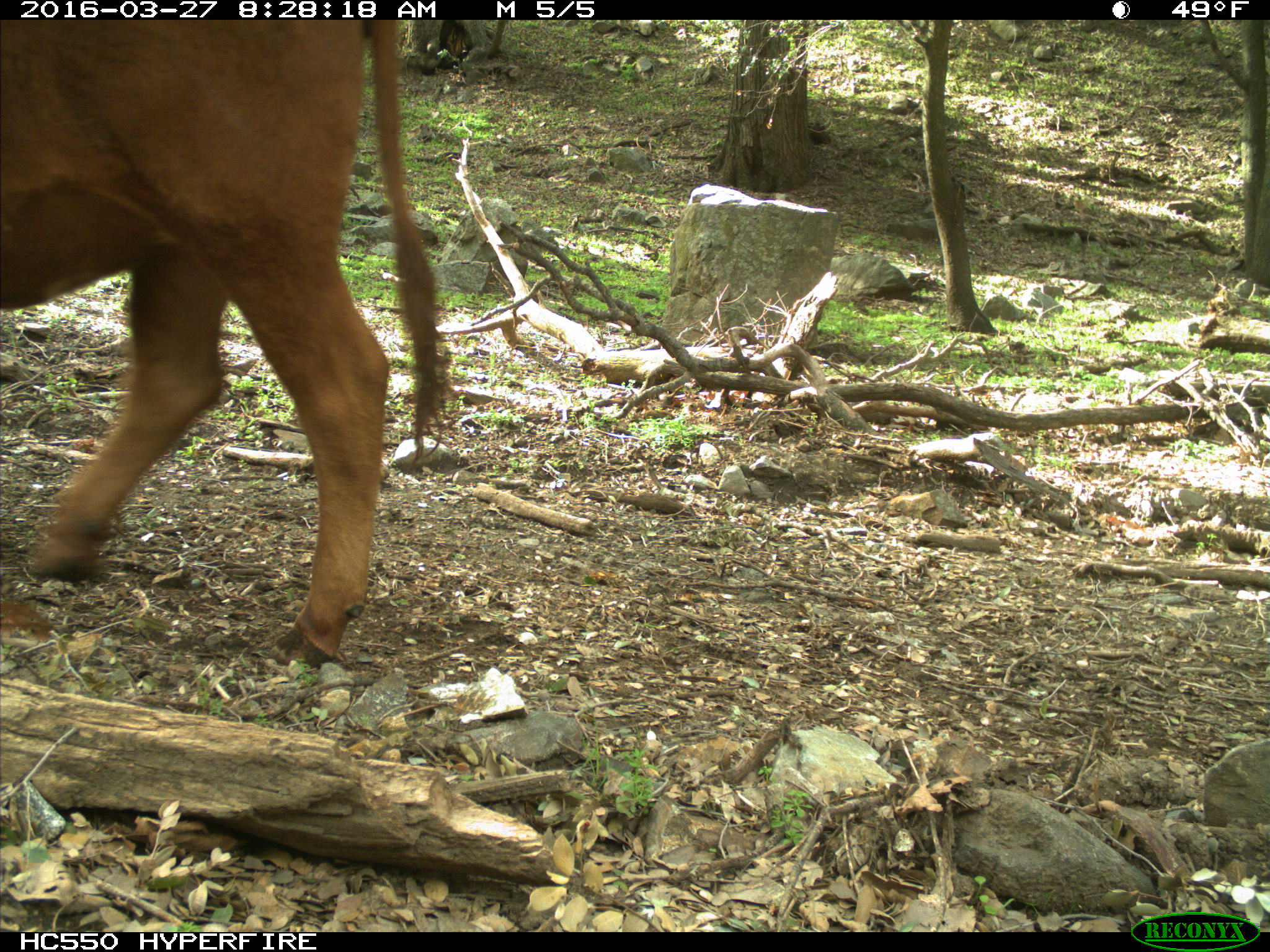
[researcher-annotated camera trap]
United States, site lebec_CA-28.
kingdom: Animalia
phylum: Chordata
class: Mammalia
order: Artiodactyla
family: Bovidae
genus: Bos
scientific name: Bos taurus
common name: domestic cow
Bos taurus (domestic cow).